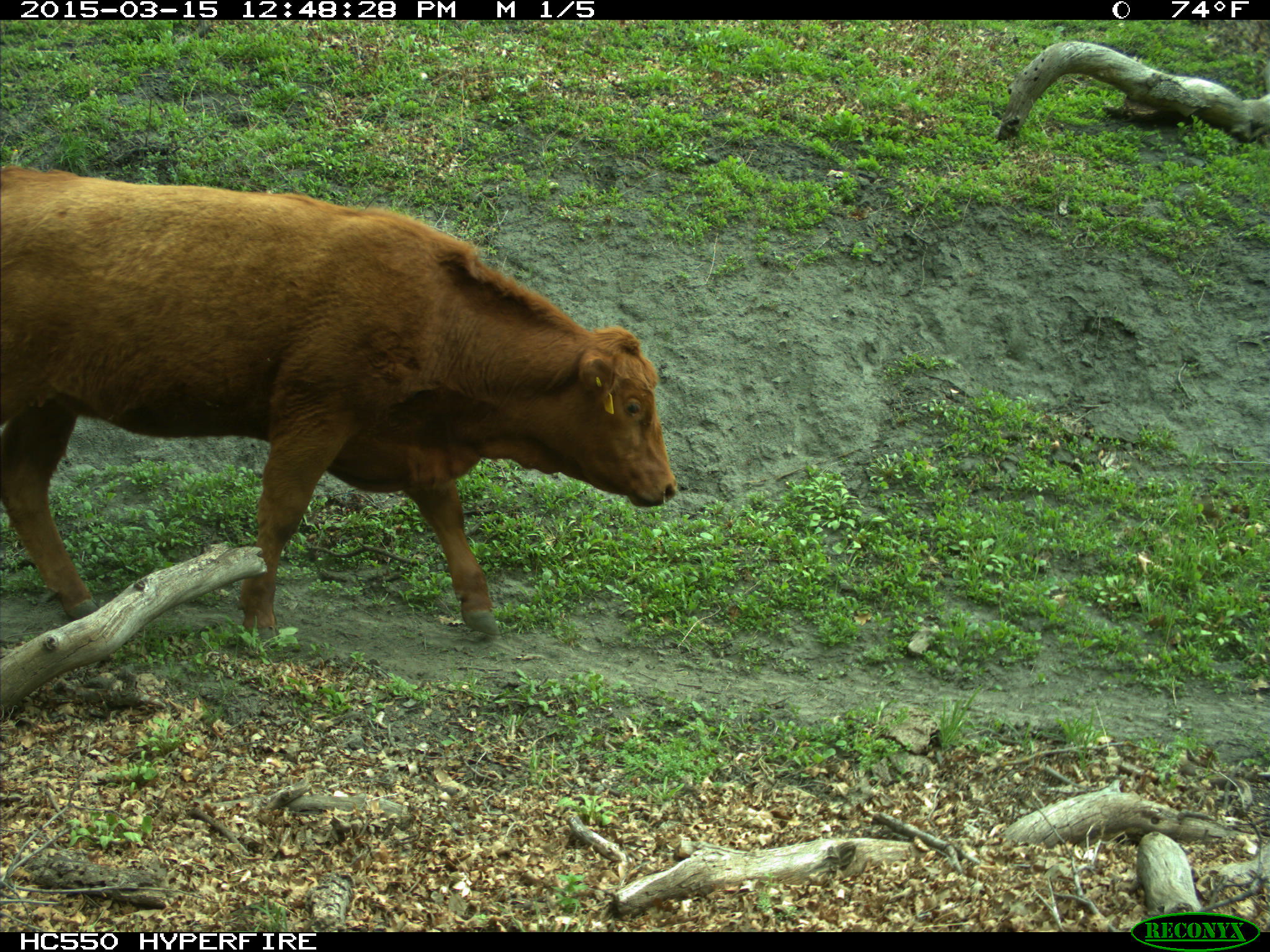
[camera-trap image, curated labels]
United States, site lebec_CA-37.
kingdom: Animalia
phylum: Chordata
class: Mammalia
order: Artiodactyla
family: Bovidae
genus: Bos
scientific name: Bos taurus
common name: domestic cow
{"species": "Bos taurus (domestic cow)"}